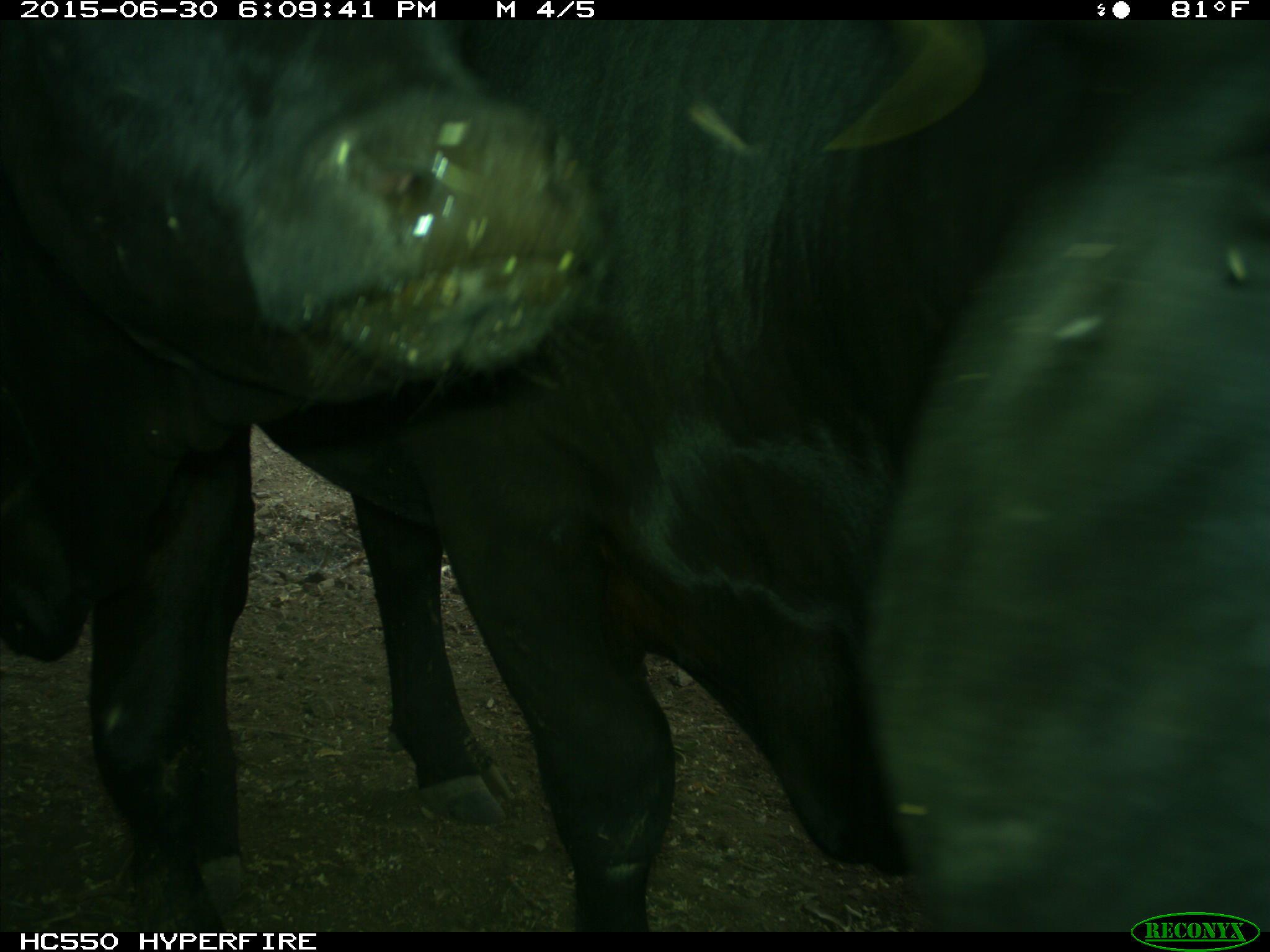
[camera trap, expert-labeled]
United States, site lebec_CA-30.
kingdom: Animalia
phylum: Chordata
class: Mammalia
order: Artiodactyla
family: Bovidae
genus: Bos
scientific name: Bos taurus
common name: domestic cow